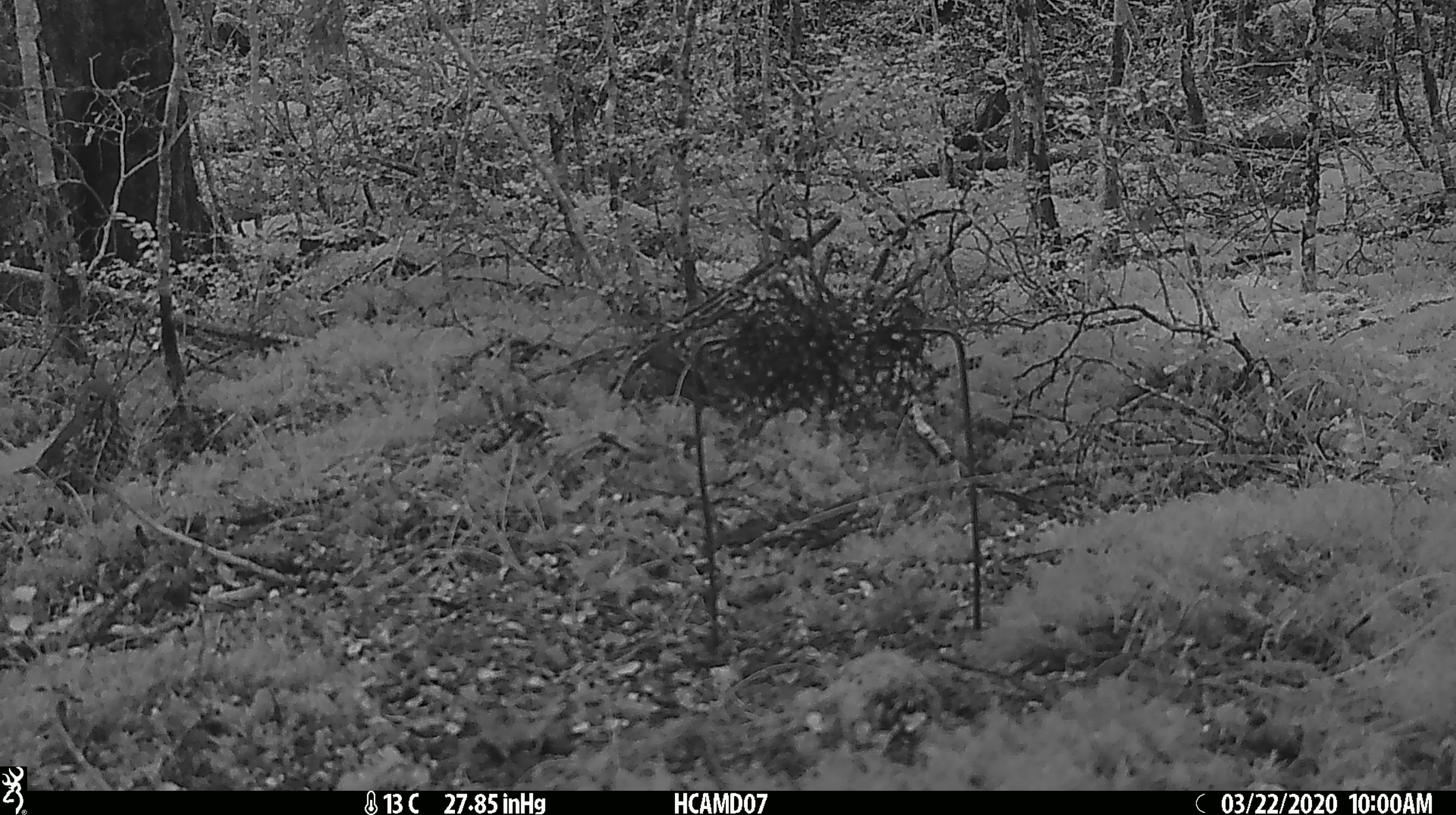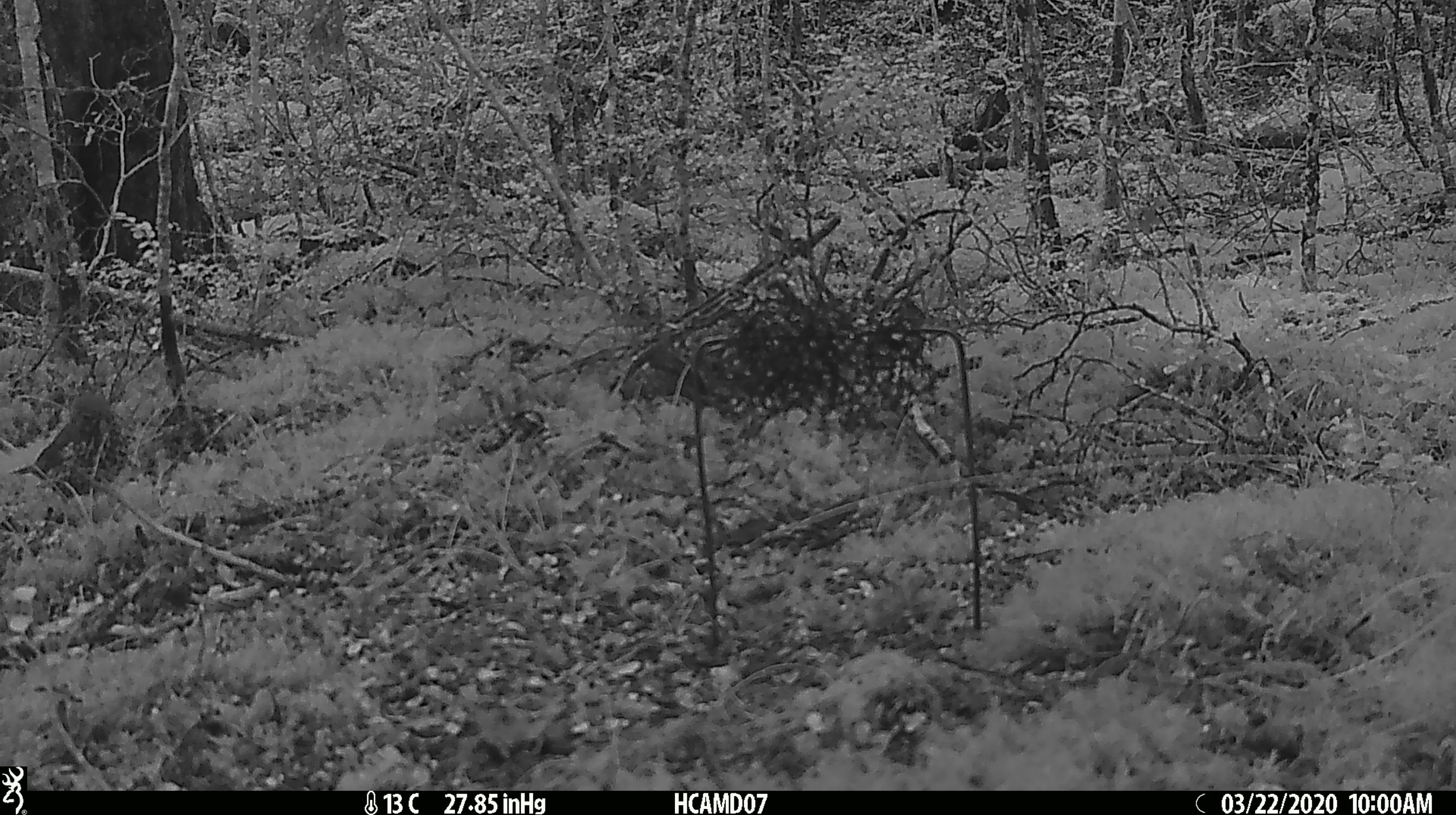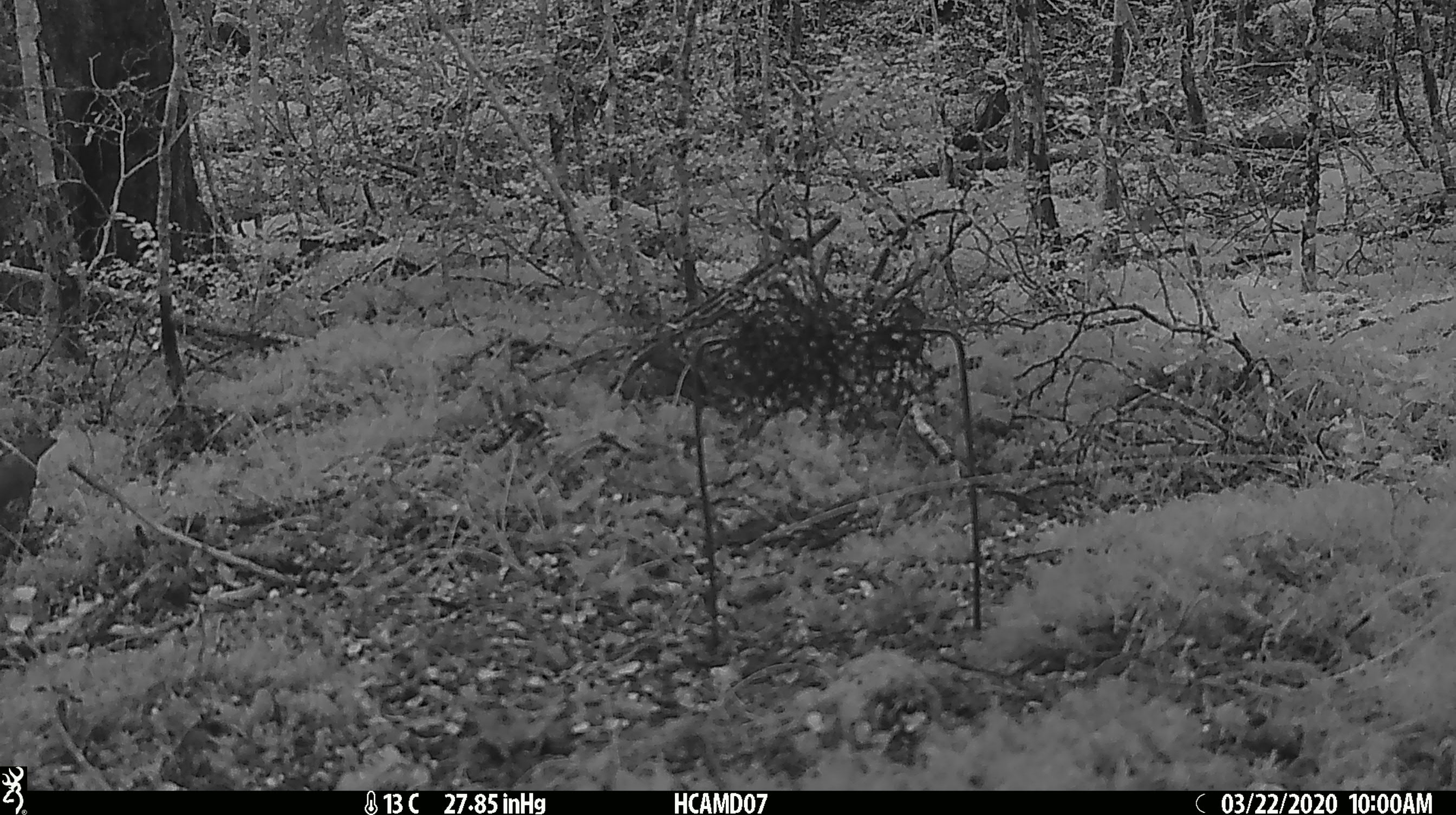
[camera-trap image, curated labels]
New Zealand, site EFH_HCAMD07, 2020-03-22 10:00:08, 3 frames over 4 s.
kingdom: Animalia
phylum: Chordata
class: Aves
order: Passeriformes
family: Turdidae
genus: Turdus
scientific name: Turdus philomelos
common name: song thrush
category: thrush